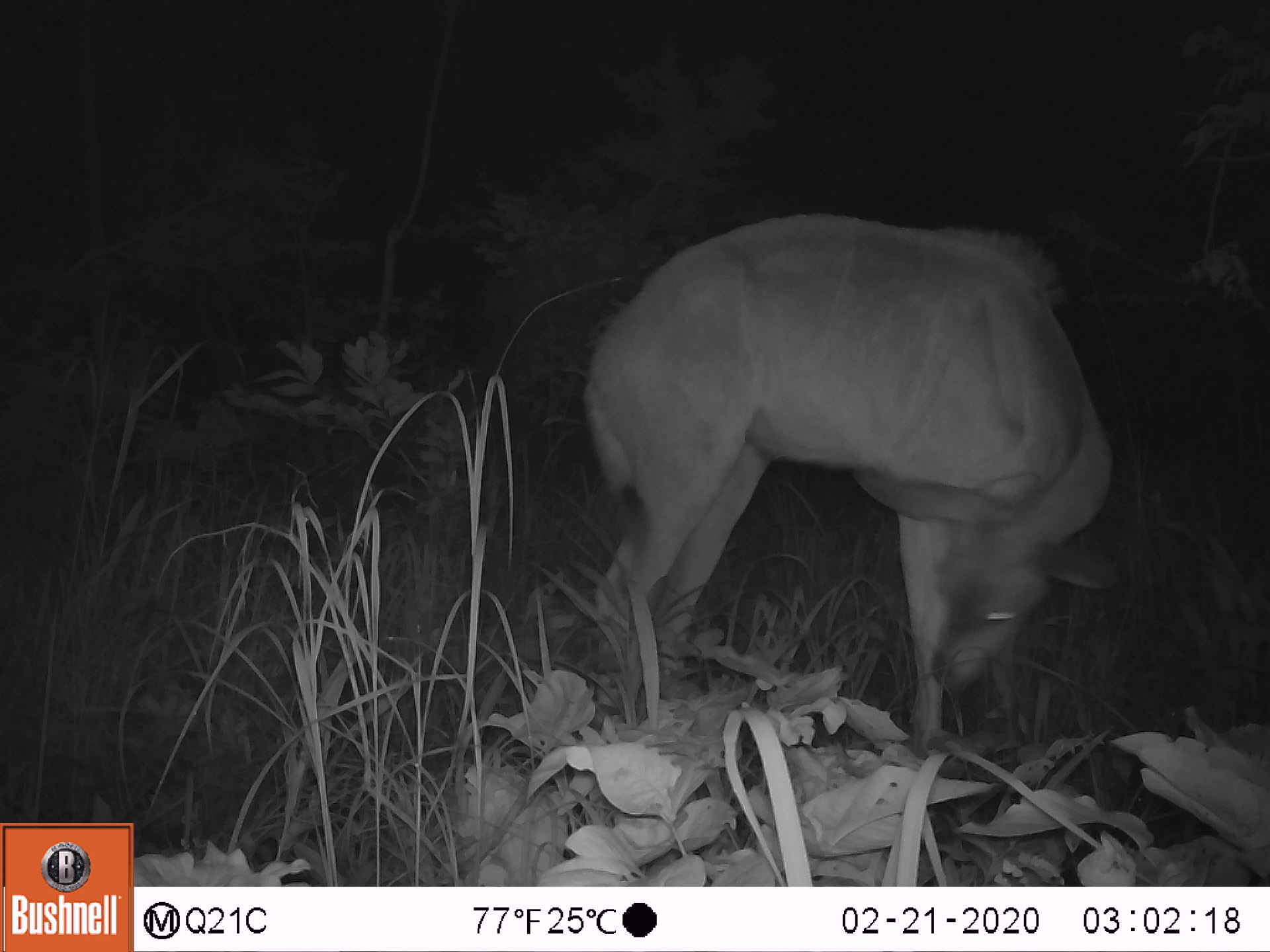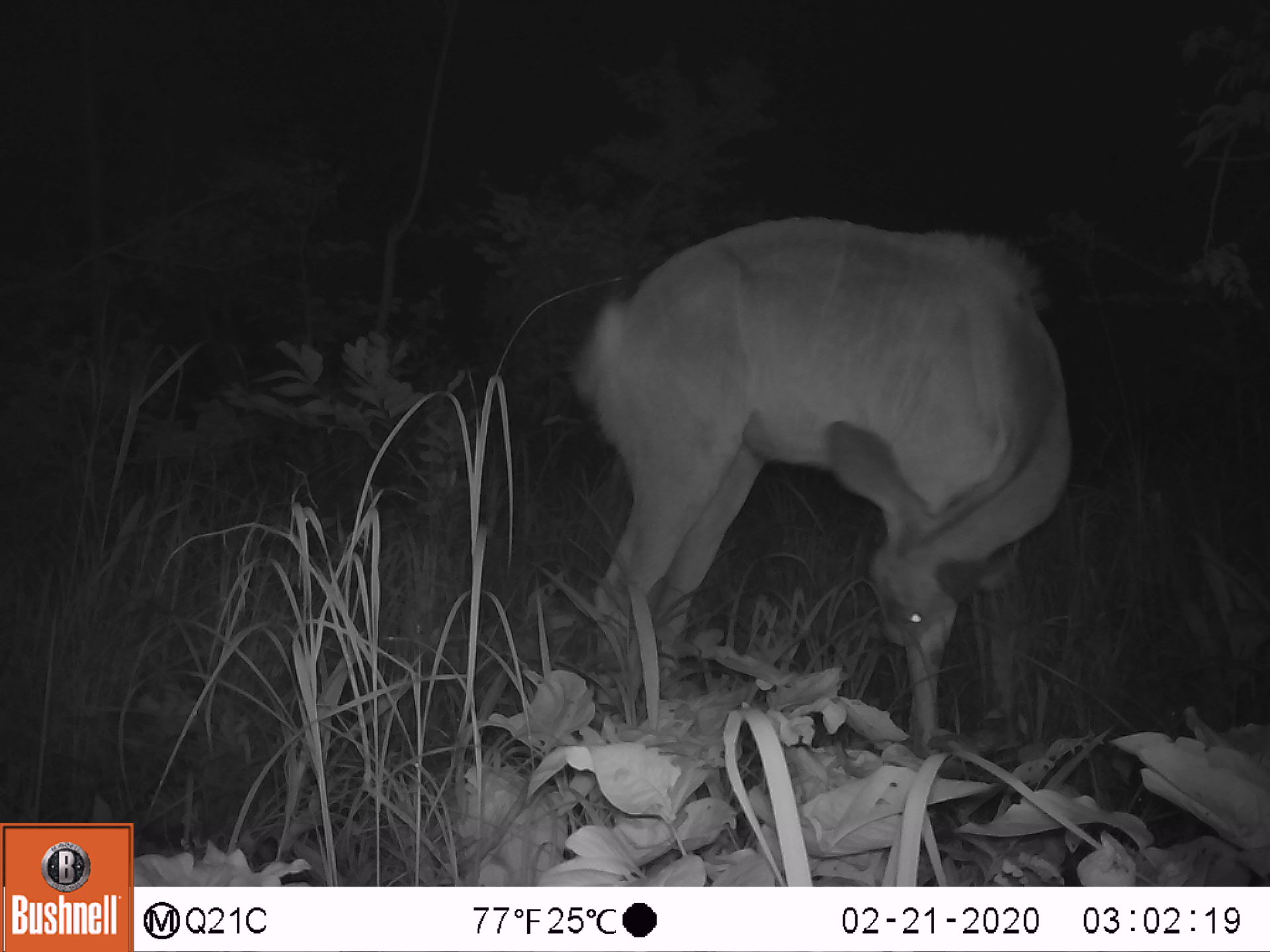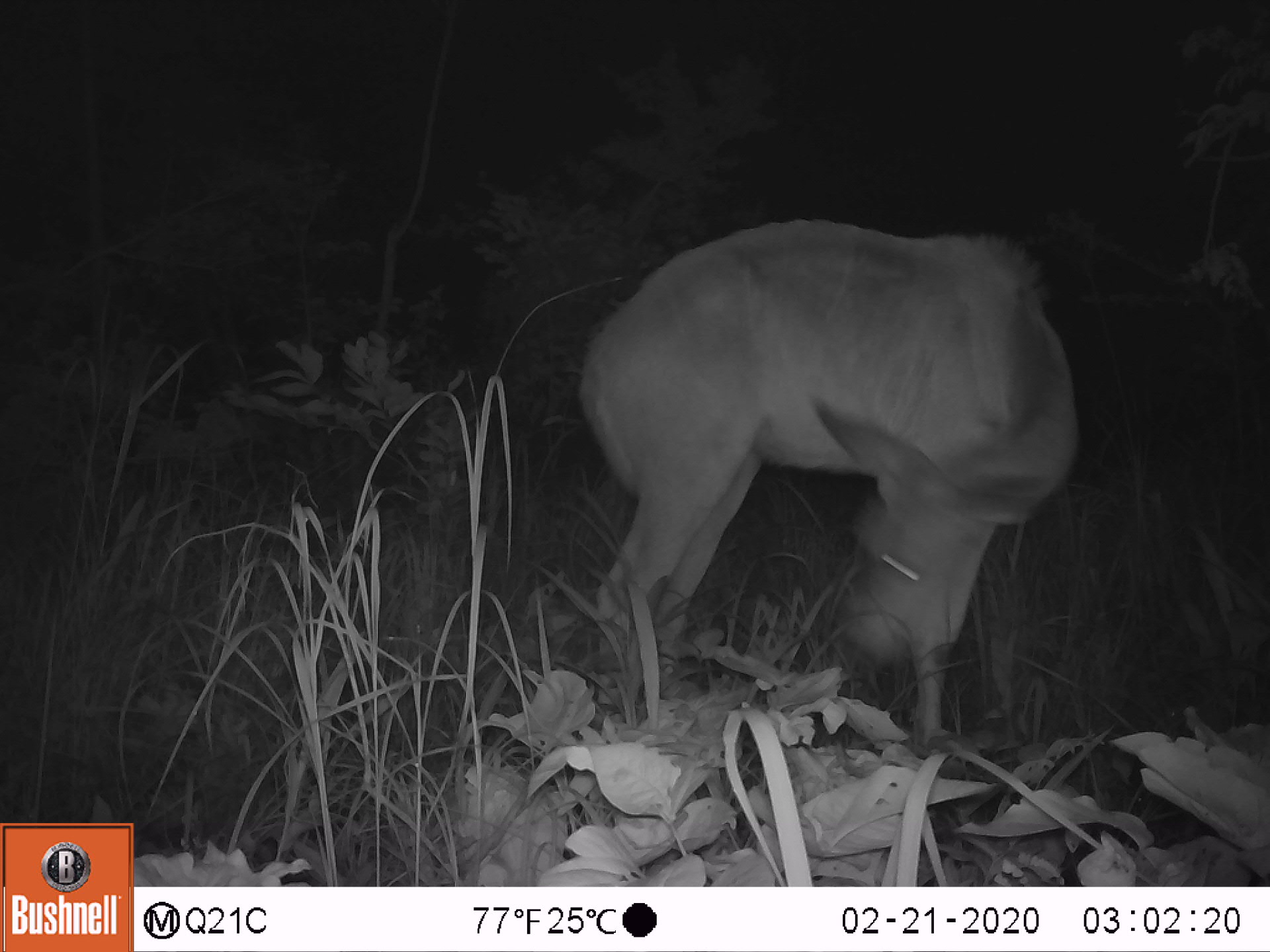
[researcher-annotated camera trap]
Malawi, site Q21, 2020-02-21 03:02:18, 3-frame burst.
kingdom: Animalia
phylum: Chordata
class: Mammalia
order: Artiodactyla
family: Bovidae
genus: Tragelaphus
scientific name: Tragelaphus strepsiceros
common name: greater kudu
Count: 1.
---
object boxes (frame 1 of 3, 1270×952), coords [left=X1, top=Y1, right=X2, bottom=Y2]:
greater kudu: [left=555, top=213, right=1128, bottom=723]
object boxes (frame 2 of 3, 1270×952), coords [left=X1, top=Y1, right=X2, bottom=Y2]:
greater kudu: [left=548, top=219, right=1077, bottom=732]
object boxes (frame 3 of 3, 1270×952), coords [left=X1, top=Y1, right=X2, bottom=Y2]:
greater kudu: [left=575, top=207, right=1082, bottom=708]